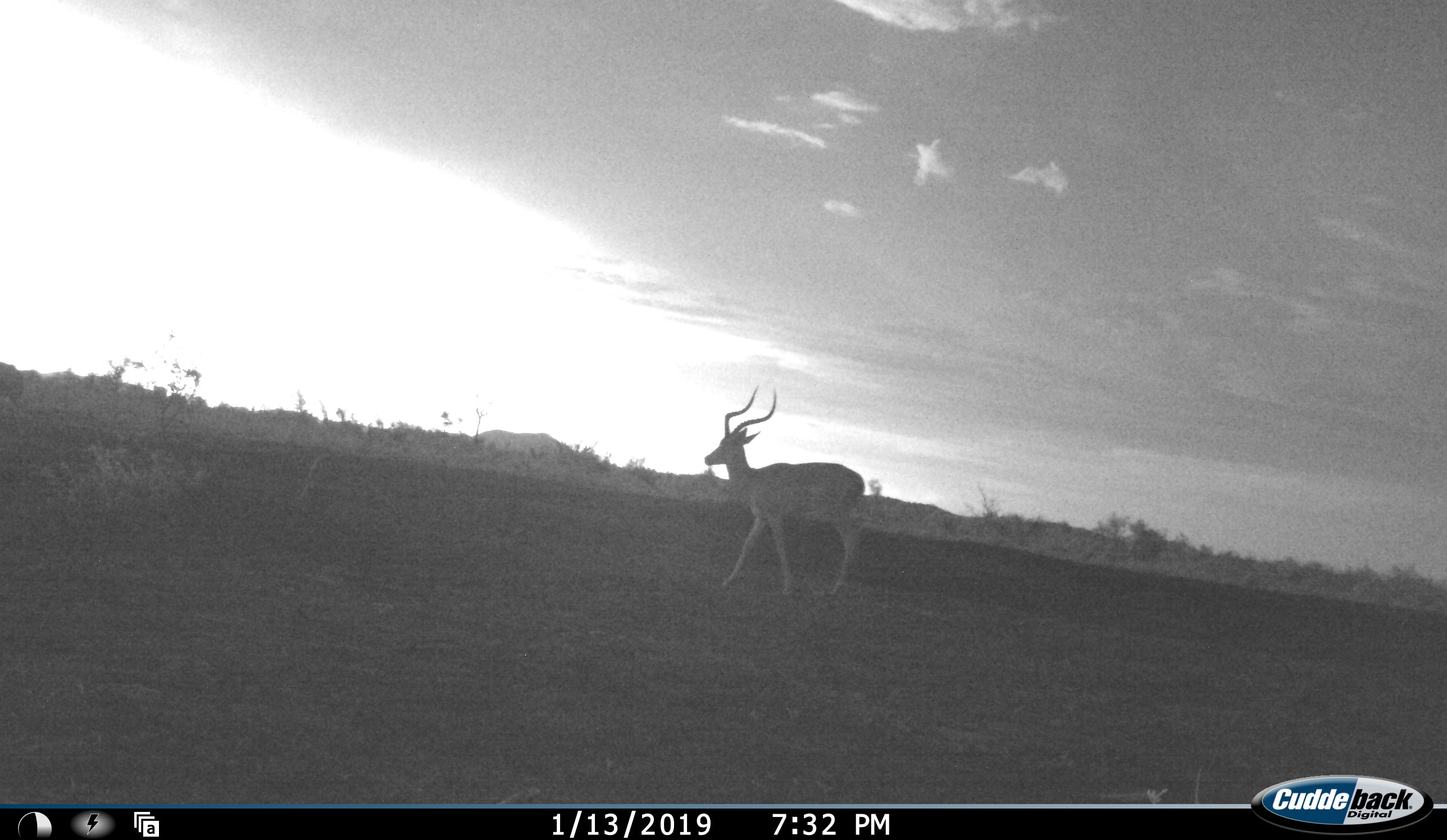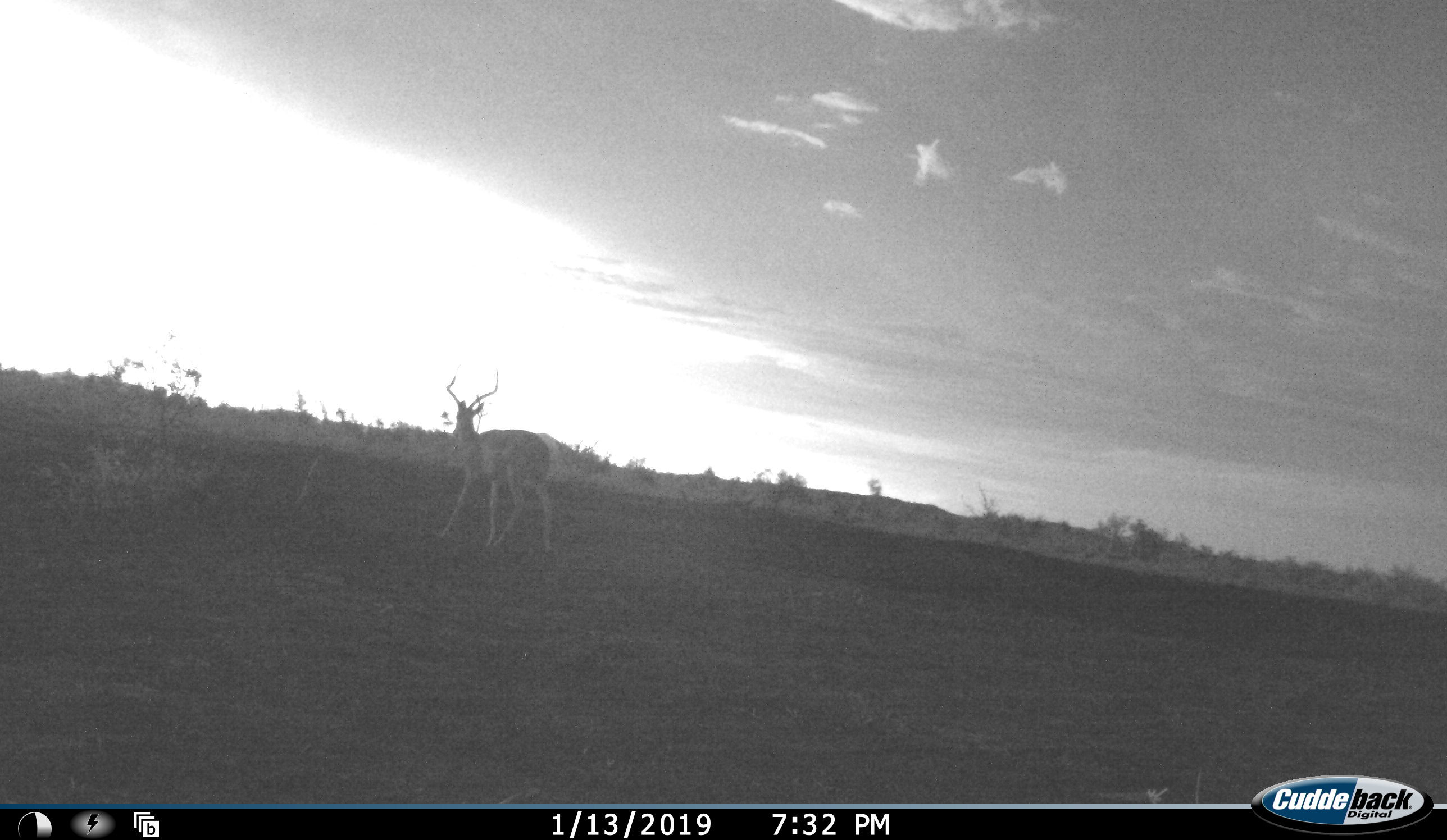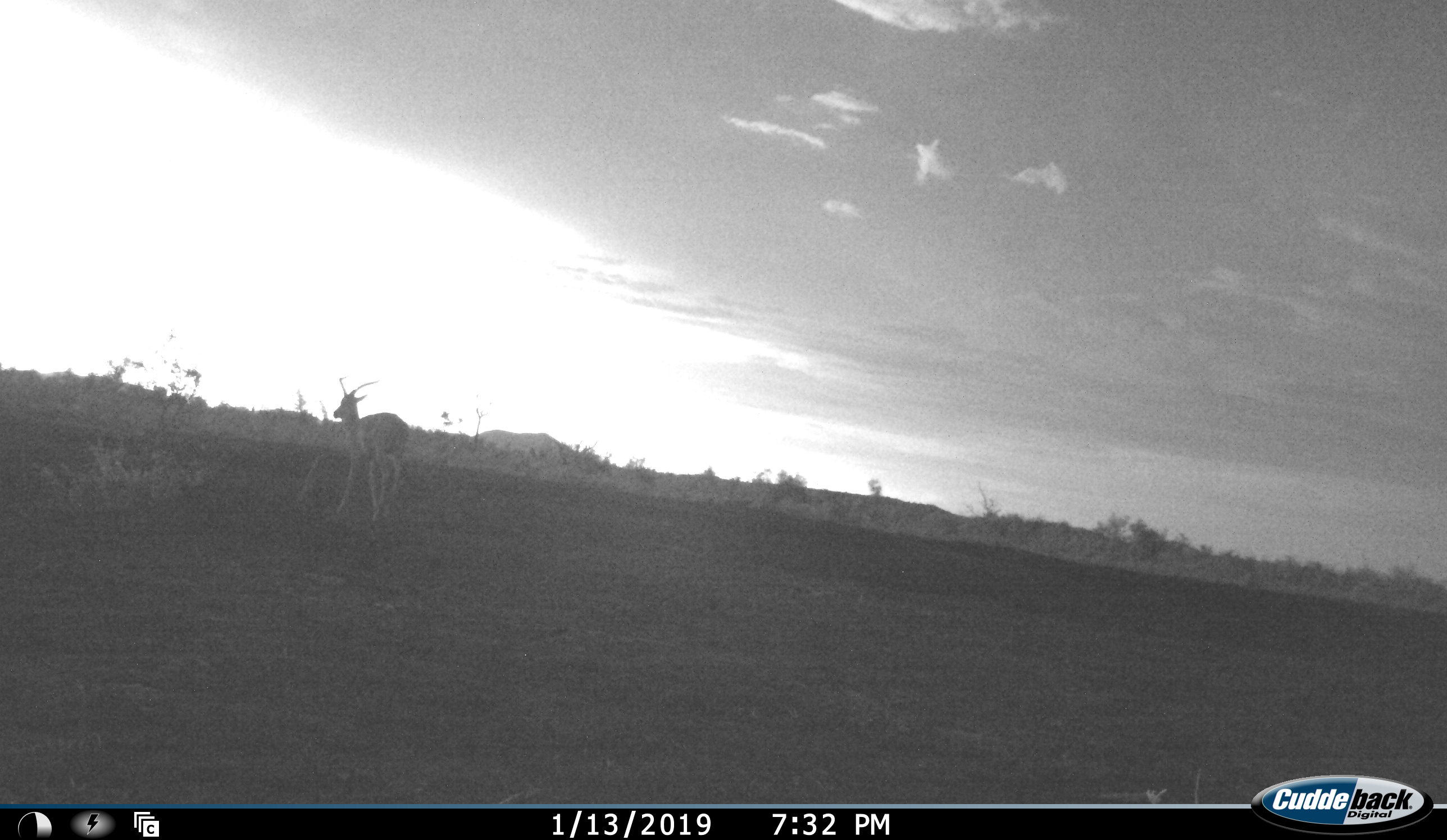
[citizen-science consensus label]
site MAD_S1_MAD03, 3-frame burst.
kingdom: Animalia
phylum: Chordata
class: Mammalia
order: Artiodactyla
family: Bovidae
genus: Aepyceros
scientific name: Aepyceros melampus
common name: impala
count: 2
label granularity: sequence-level